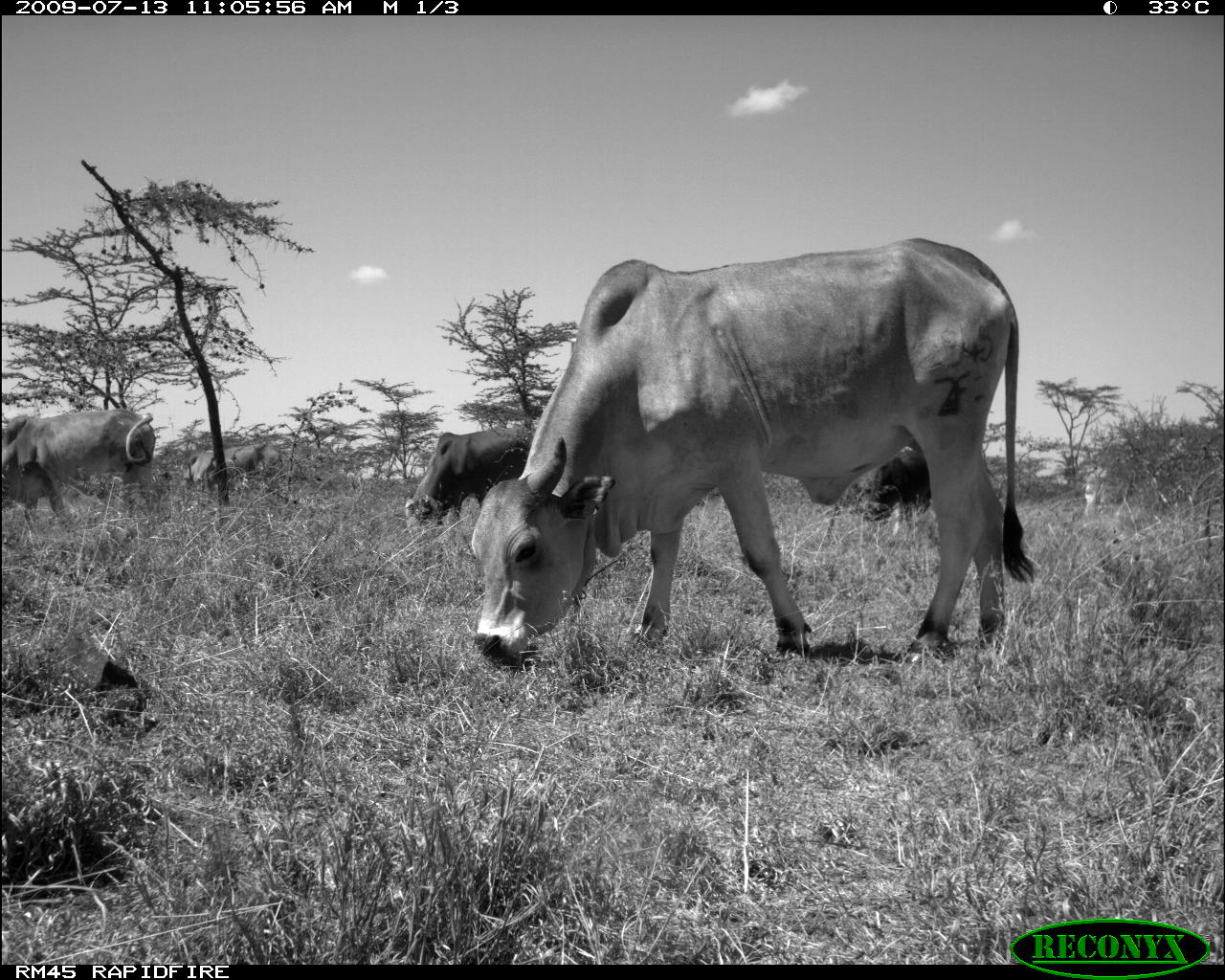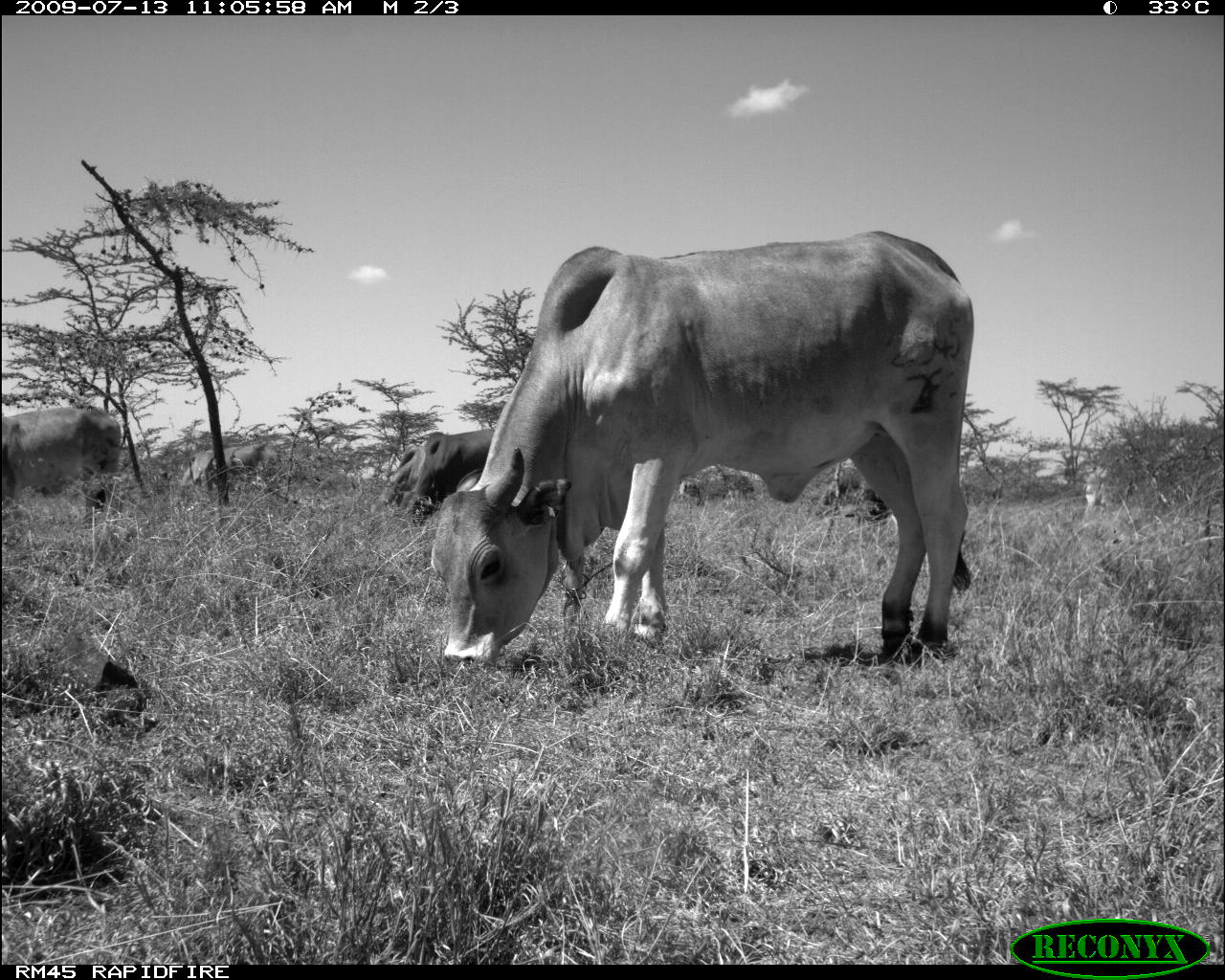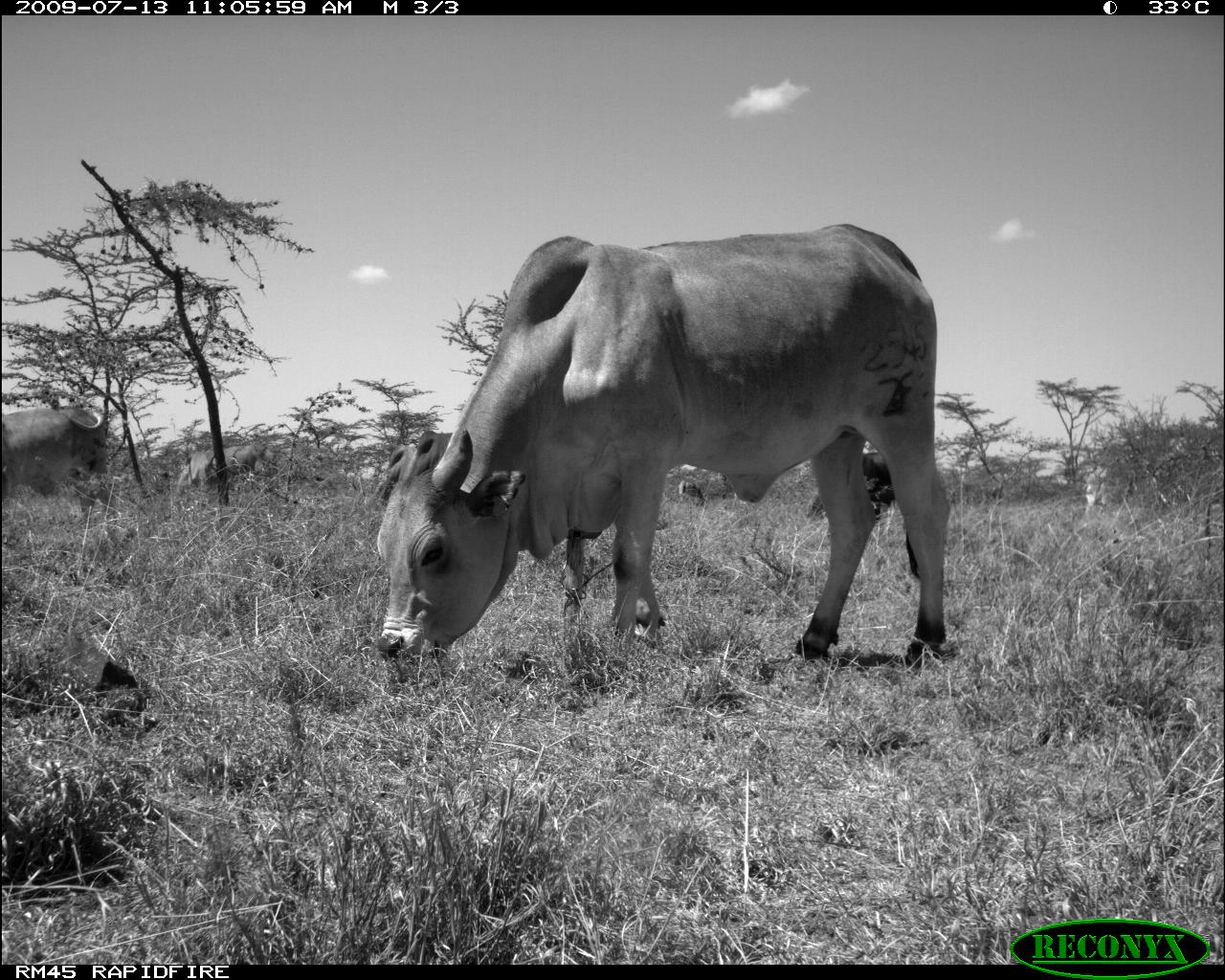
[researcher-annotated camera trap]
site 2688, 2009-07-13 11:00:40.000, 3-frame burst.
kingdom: Animalia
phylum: Chordata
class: Mammalia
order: Artiodactyla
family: Bovidae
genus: Bos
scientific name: Bos taurus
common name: domestic cattle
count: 6